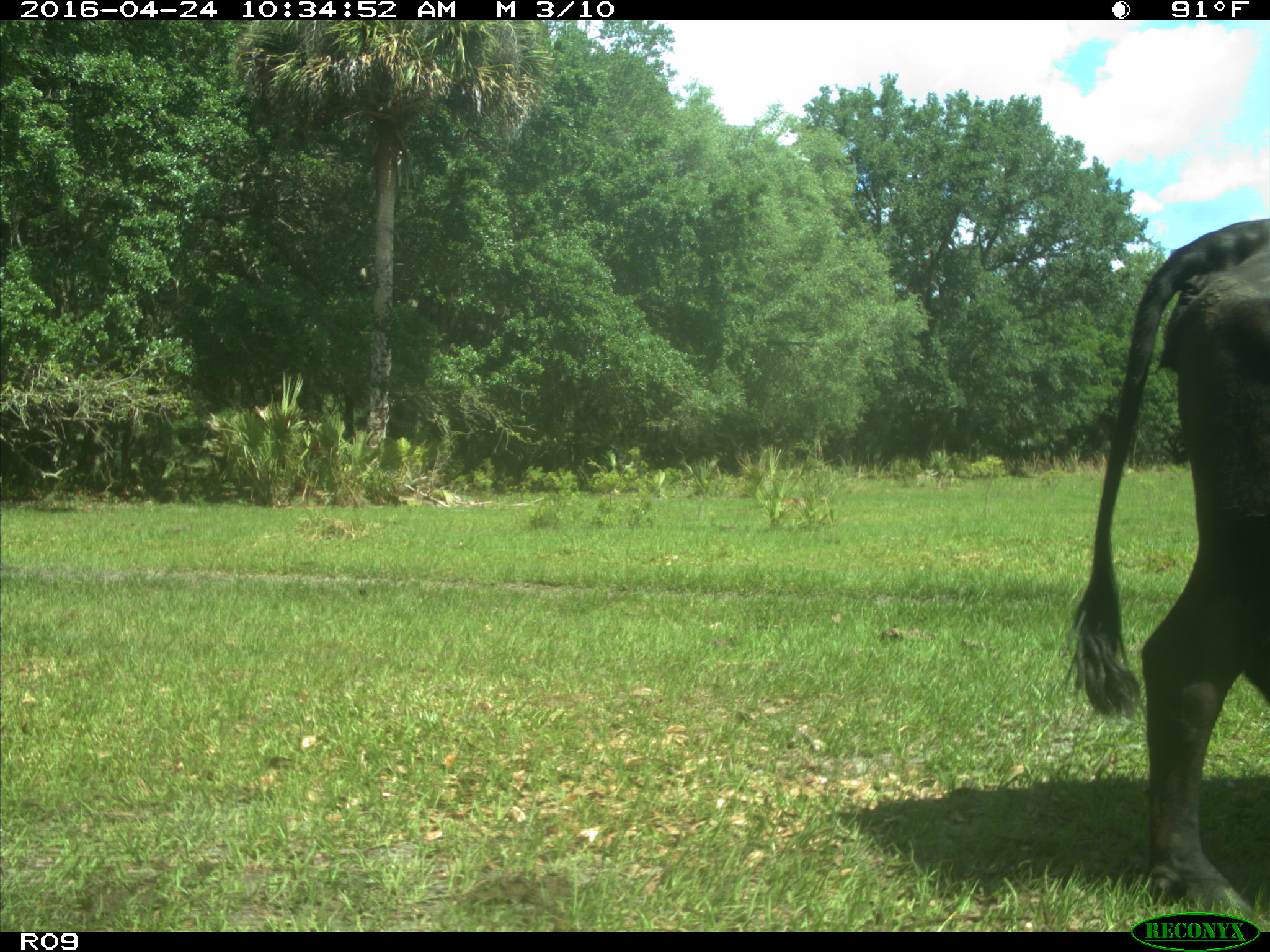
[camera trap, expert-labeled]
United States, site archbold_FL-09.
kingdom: Animalia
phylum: Chordata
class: Mammalia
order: Artiodactyla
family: Bovidae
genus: Bos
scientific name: Bos taurus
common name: domestic cow